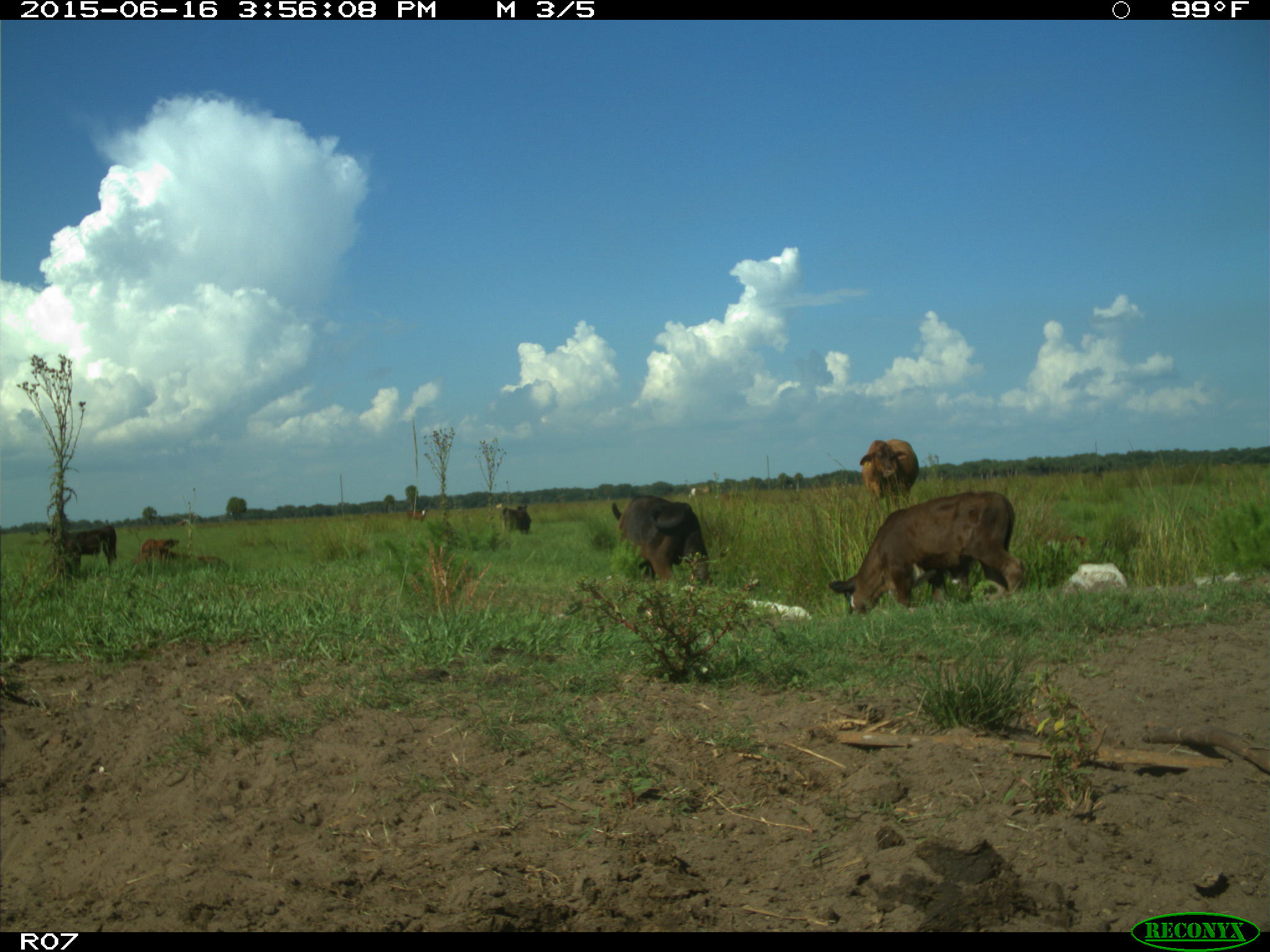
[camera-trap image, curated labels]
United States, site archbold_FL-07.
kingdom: Animalia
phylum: Chordata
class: Mammalia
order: Artiodactyla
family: Bovidae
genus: Bos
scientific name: Bos taurus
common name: domestic cow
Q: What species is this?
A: Bos taurus (domestic cow).